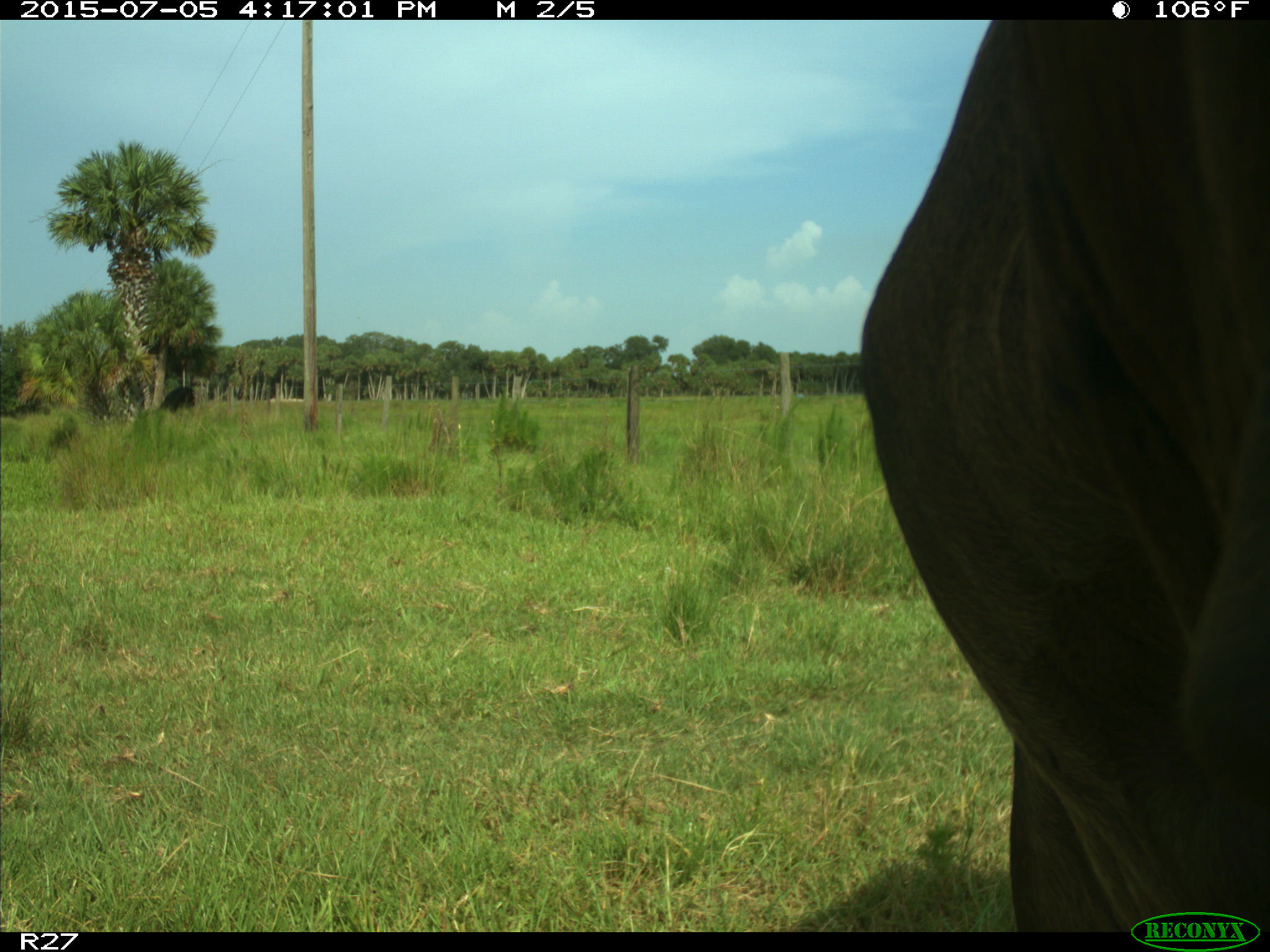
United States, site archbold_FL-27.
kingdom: Animalia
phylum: Chordata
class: Mammalia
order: Artiodactyla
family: Bovidae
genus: Bos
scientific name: Bos taurus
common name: domestic cow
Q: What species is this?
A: Bos taurus (domestic cow).